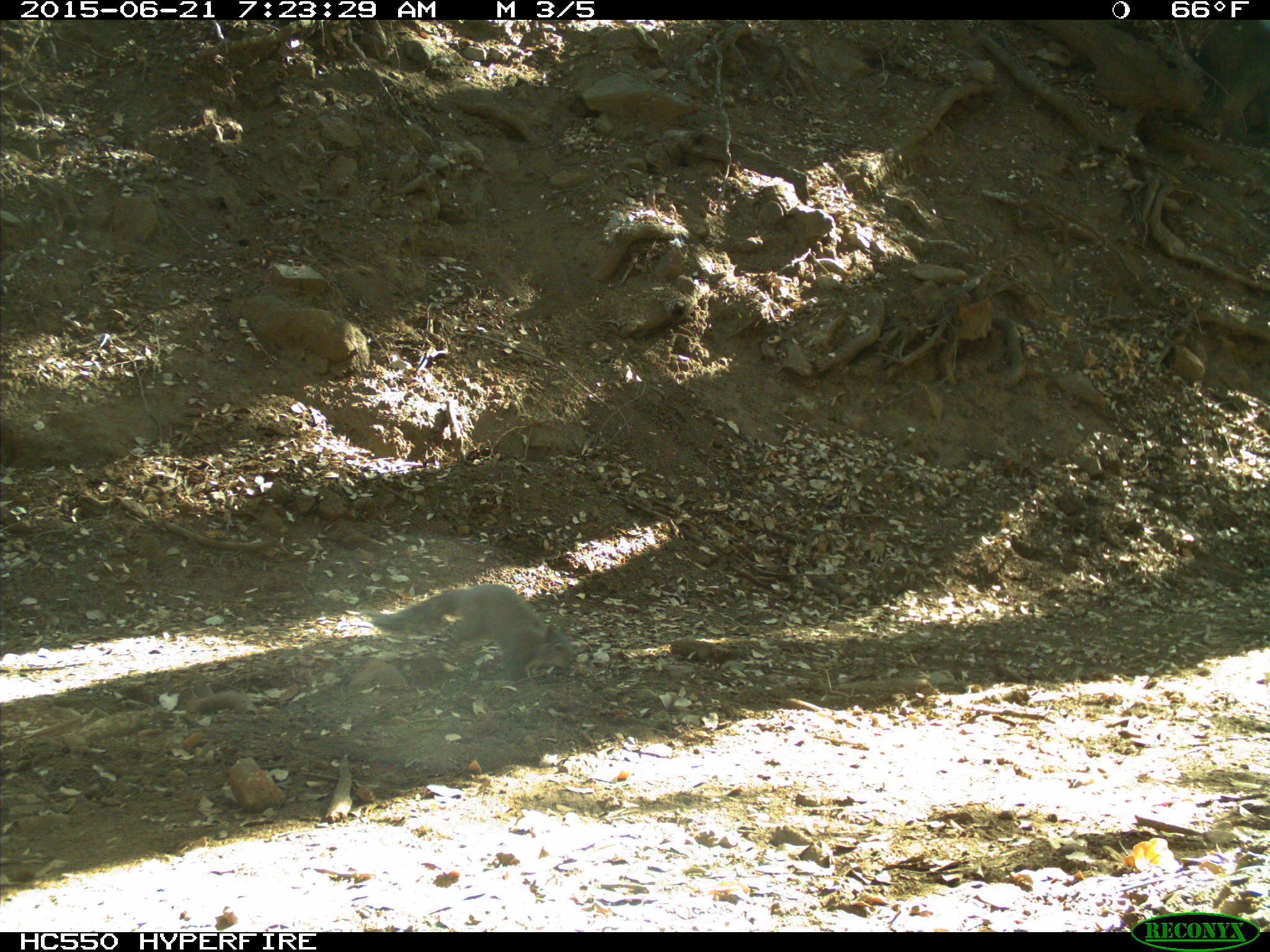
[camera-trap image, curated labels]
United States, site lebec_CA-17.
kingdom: Animalia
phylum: Chordata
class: Mammalia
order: Rodentia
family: Sciuridae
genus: Sciurus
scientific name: Sciurus carolinensis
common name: eastern gray squirrel